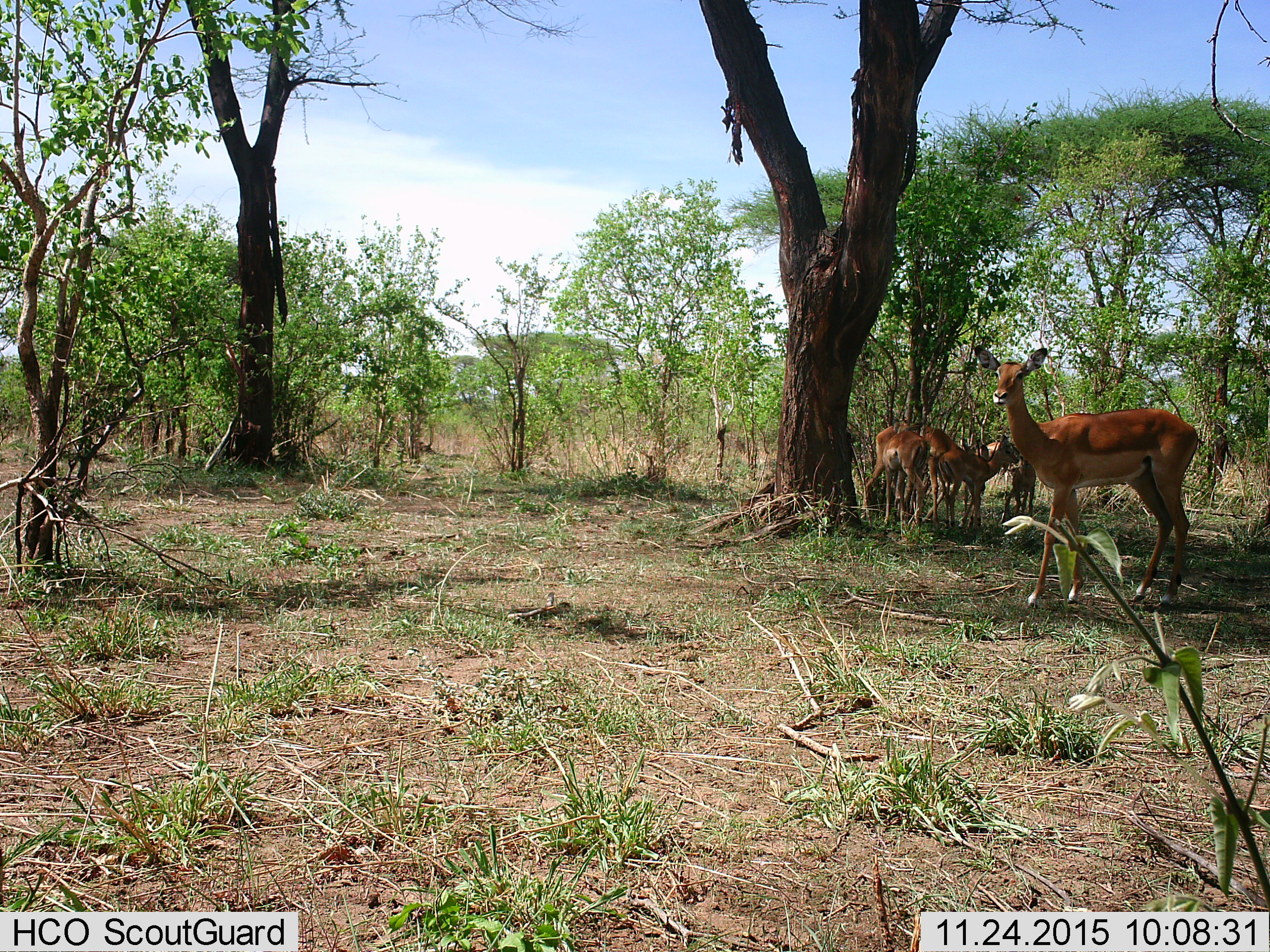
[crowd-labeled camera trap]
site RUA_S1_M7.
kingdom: Animalia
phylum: Chordata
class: Mammalia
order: Artiodactyla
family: Bovidae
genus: Aepyceros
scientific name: Aepyceros melampus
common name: impala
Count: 6.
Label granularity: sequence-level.